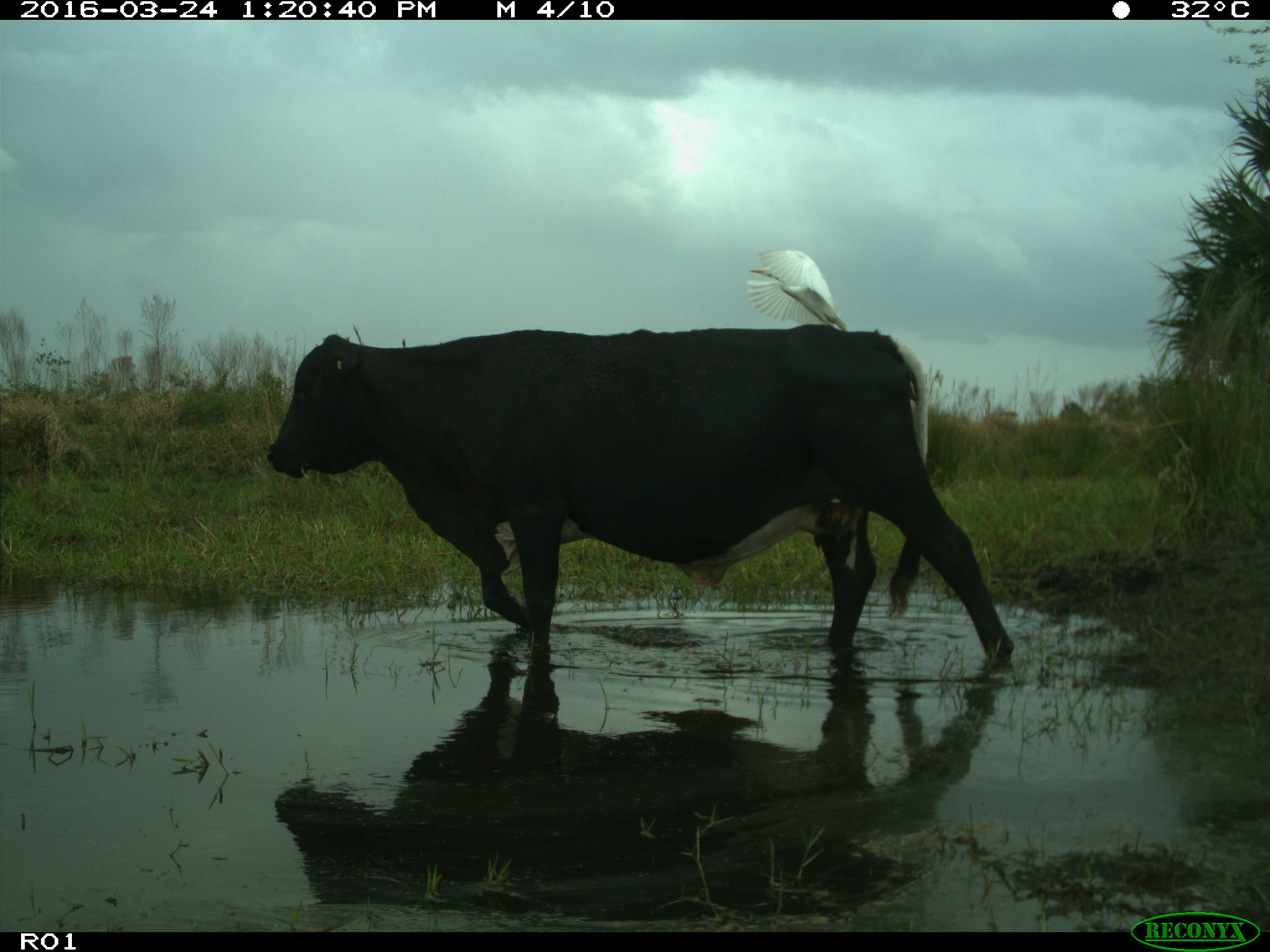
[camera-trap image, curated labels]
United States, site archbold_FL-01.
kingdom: Animalia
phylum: Chordata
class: Mammalia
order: Artiodactyla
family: Bovidae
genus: Bos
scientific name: Bos taurus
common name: domestic cow